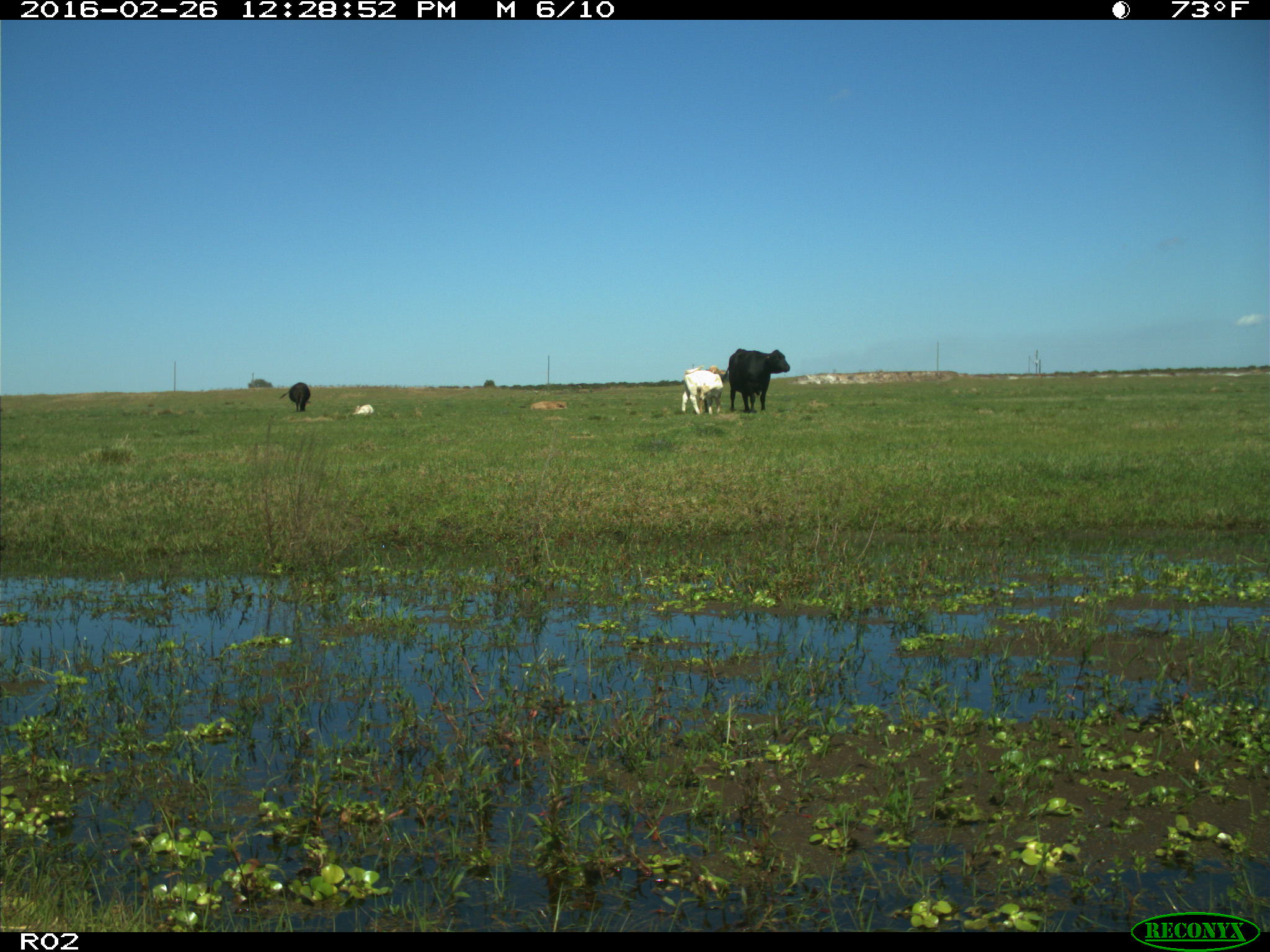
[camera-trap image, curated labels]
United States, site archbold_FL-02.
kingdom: Animalia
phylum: Chordata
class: Mammalia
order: Artiodactyla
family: Bovidae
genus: Bos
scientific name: Bos taurus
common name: domestic cow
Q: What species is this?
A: Bos taurus (domestic cow).